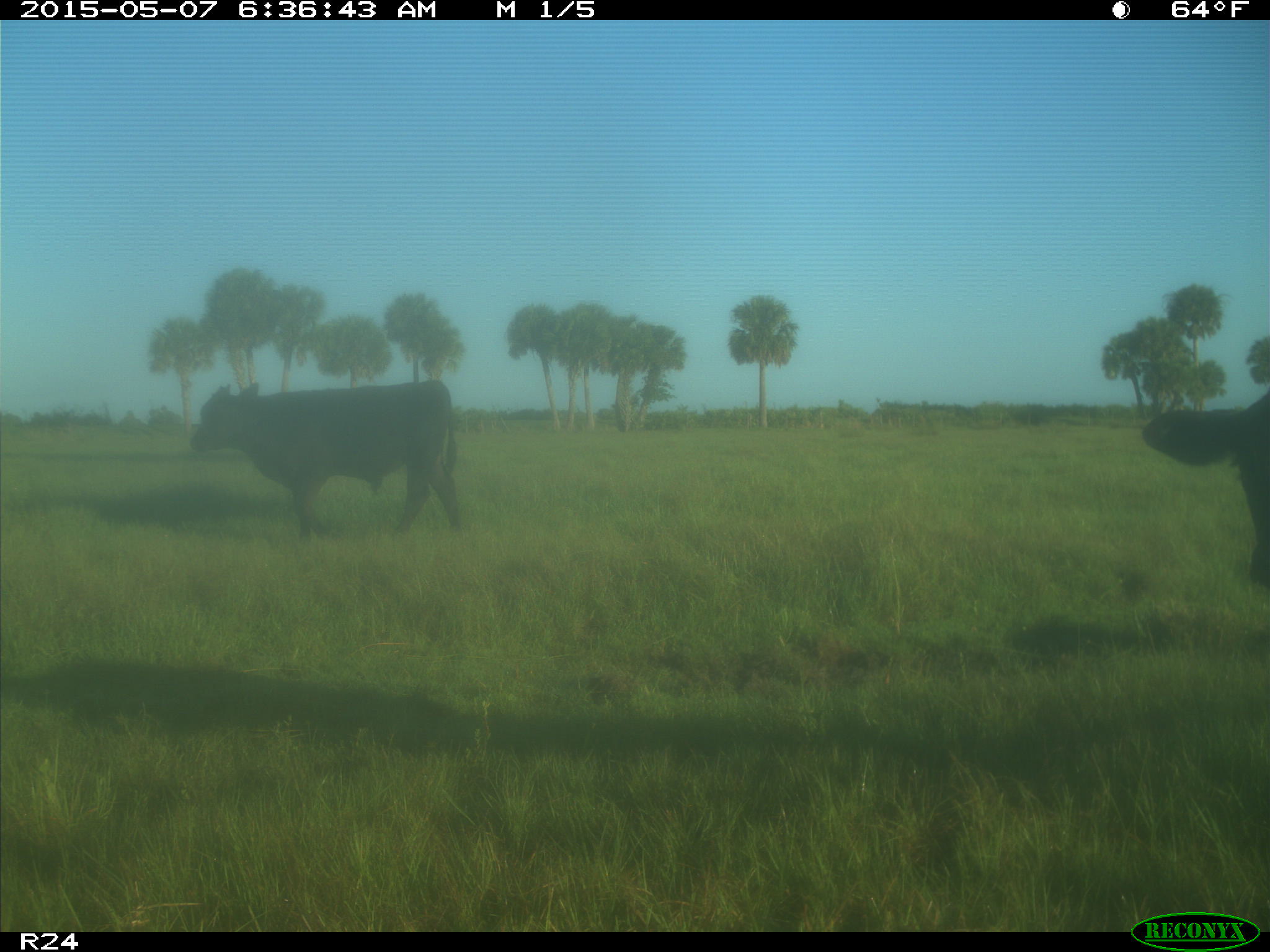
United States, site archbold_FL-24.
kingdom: Animalia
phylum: Chordata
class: Mammalia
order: Artiodactyla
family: Bovidae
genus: Bos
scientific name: Bos taurus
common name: domestic cow